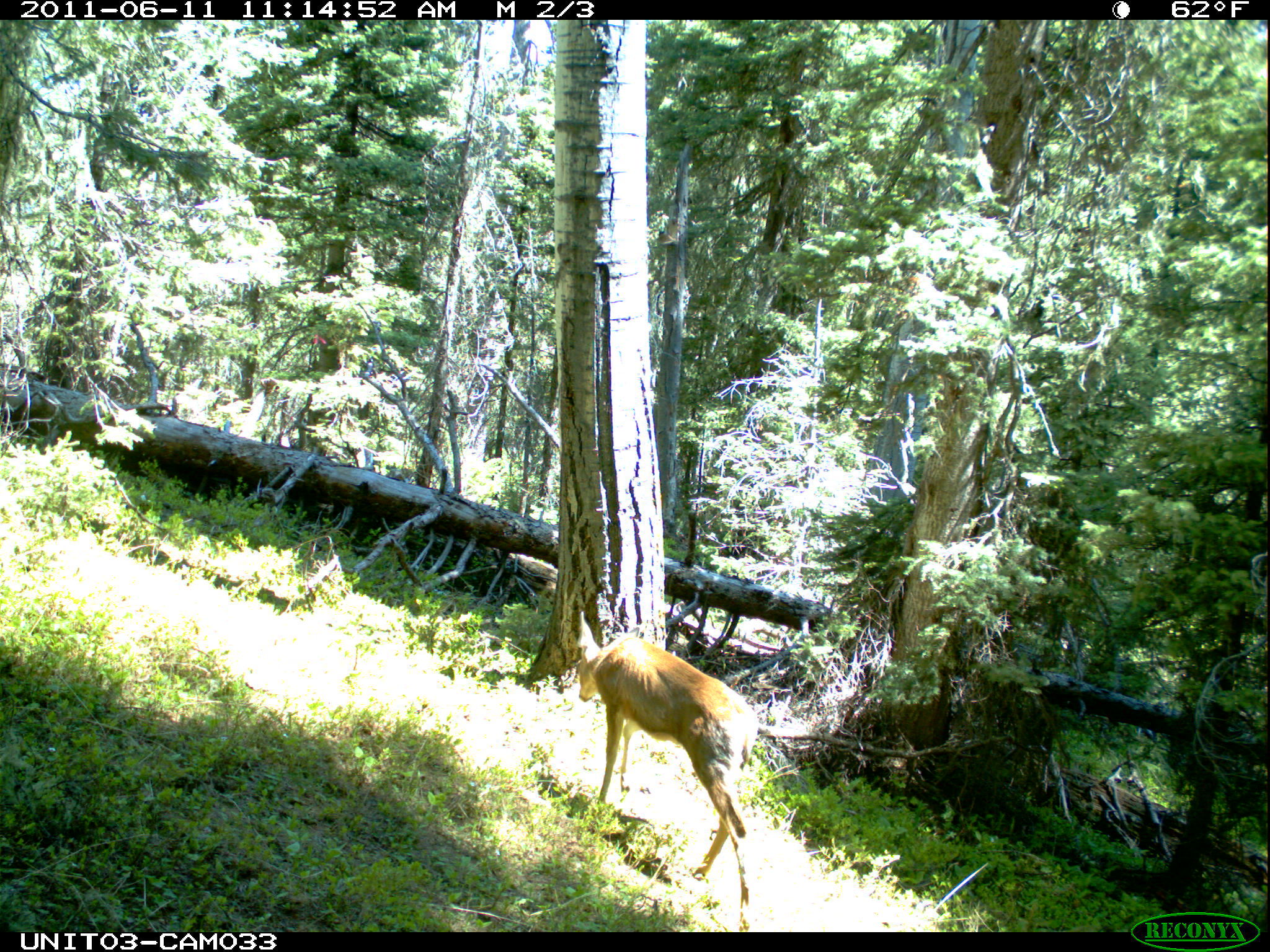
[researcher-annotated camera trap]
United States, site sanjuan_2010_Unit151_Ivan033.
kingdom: Animalia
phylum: Chordata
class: Mammalia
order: Artiodactyla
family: Cervidae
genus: Odocoileus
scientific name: Odocoileus hemionus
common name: mule deer